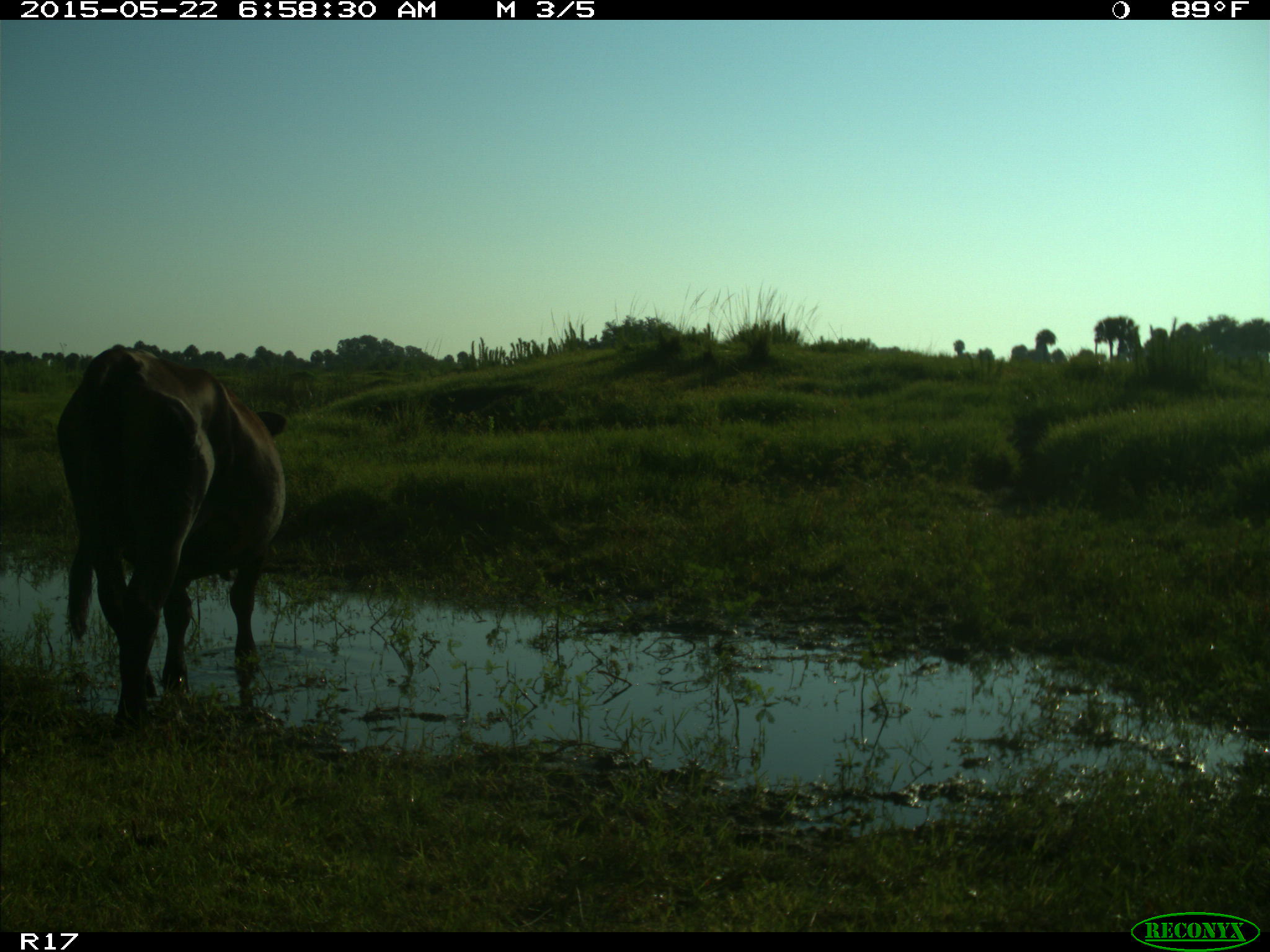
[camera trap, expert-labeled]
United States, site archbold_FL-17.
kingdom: Animalia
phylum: Chordata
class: Mammalia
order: Artiodactyla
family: Bovidae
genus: Bos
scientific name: Bos taurus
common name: domestic cow